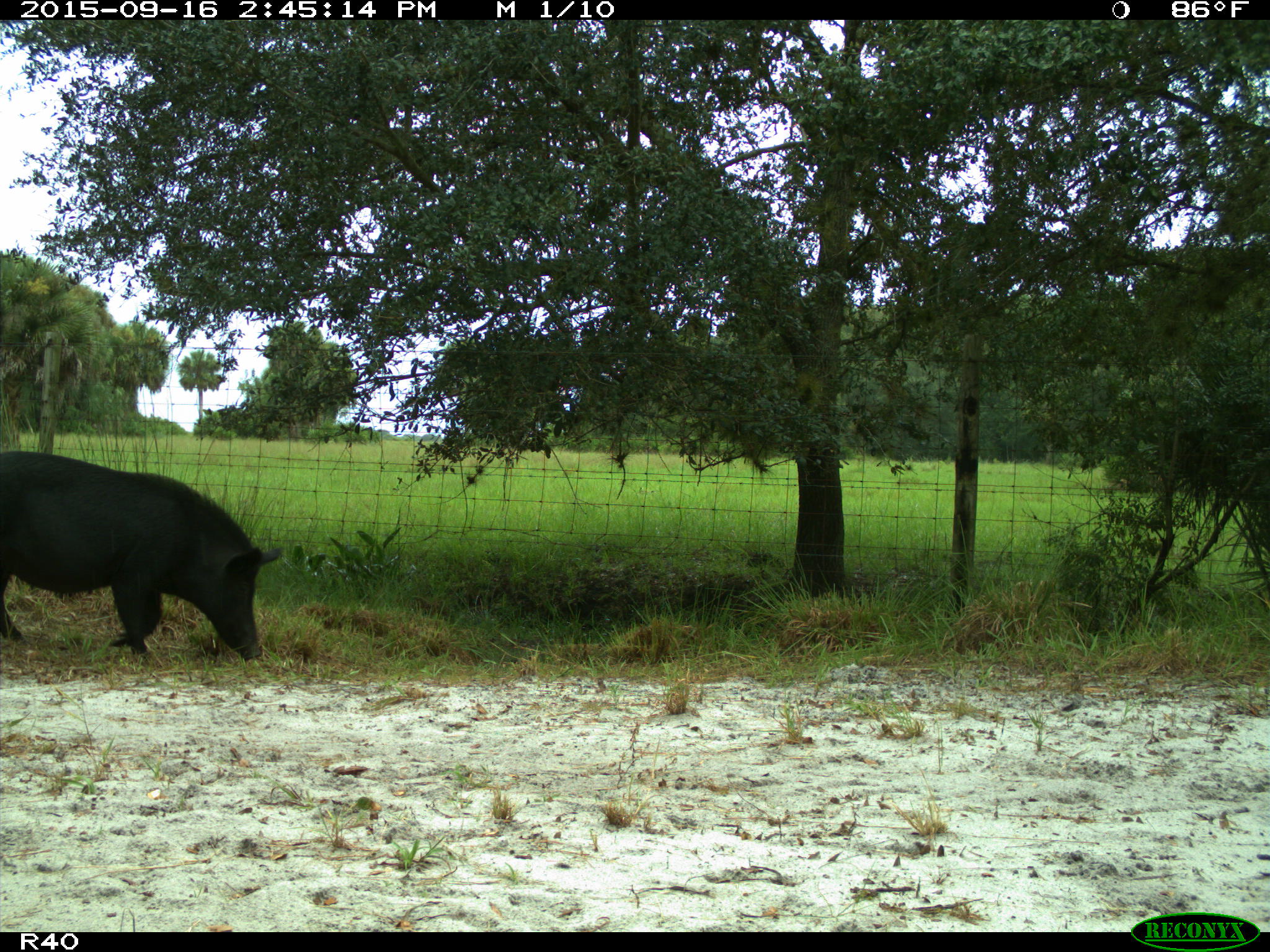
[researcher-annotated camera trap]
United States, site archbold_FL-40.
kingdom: Animalia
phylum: Chordata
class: Mammalia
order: Artiodactyla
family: Suidae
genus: Sus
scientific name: Sus scrofa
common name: wild boar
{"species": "Sus scrofa (wild boar)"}